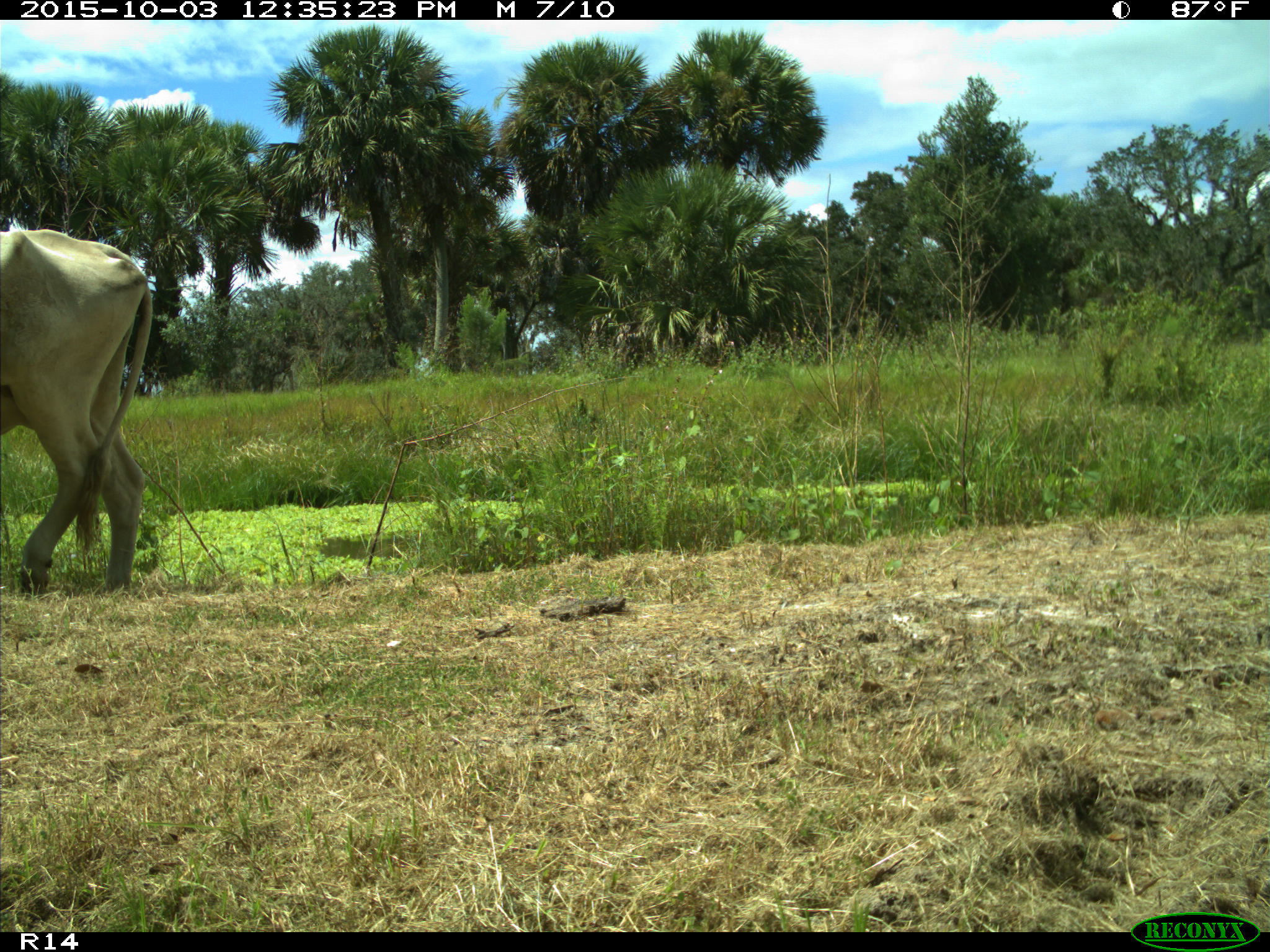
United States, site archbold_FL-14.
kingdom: Animalia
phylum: Chordata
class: Mammalia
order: Artiodactyla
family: Bovidae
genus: Bos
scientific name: Bos taurus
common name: domestic cow